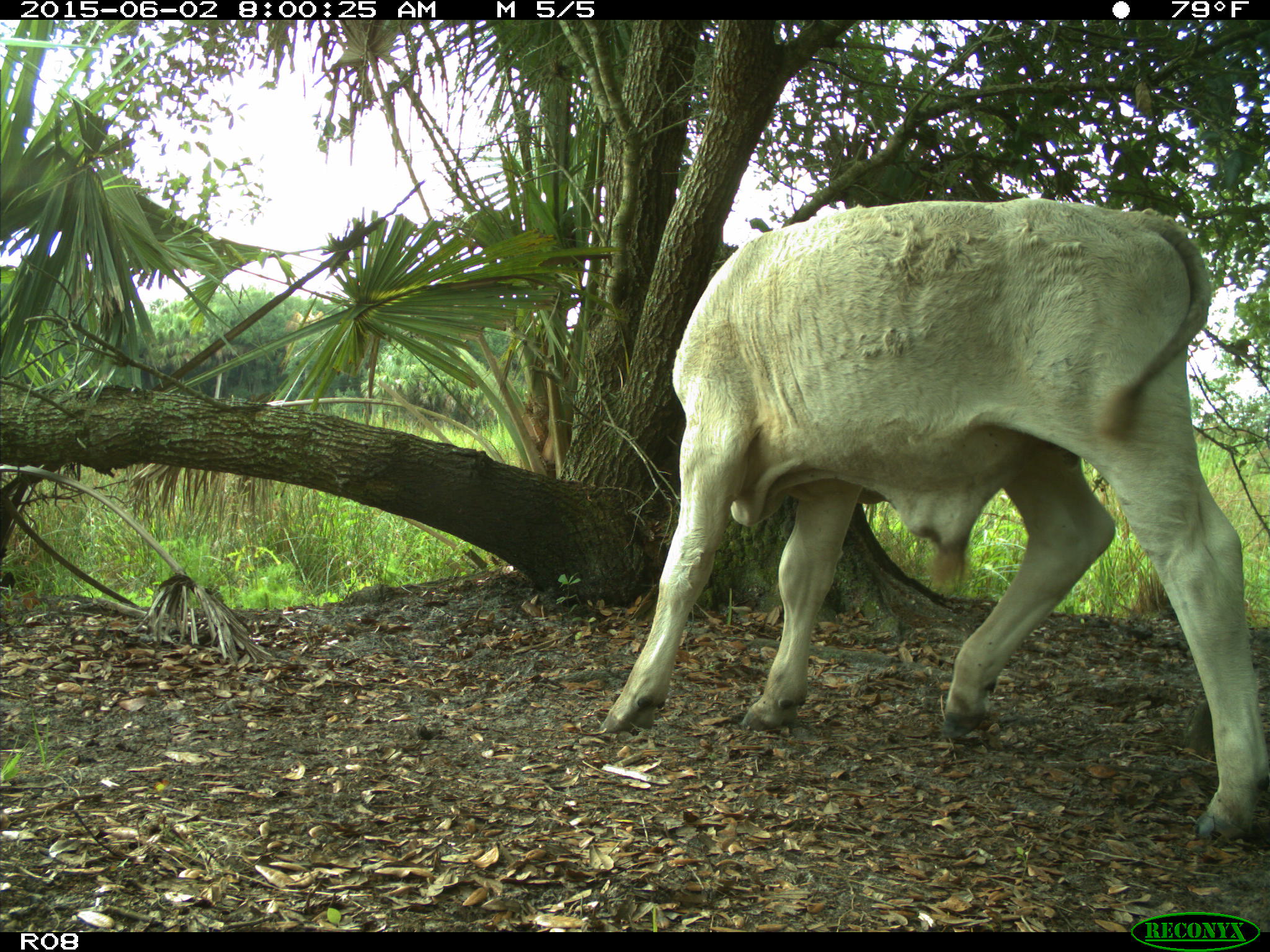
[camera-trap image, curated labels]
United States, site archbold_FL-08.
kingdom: Animalia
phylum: Chordata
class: Mammalia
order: Artiodactyla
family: Bovidae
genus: Bos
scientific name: Bos taurus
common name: domestic cow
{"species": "Bos taurus (domestic cow)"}